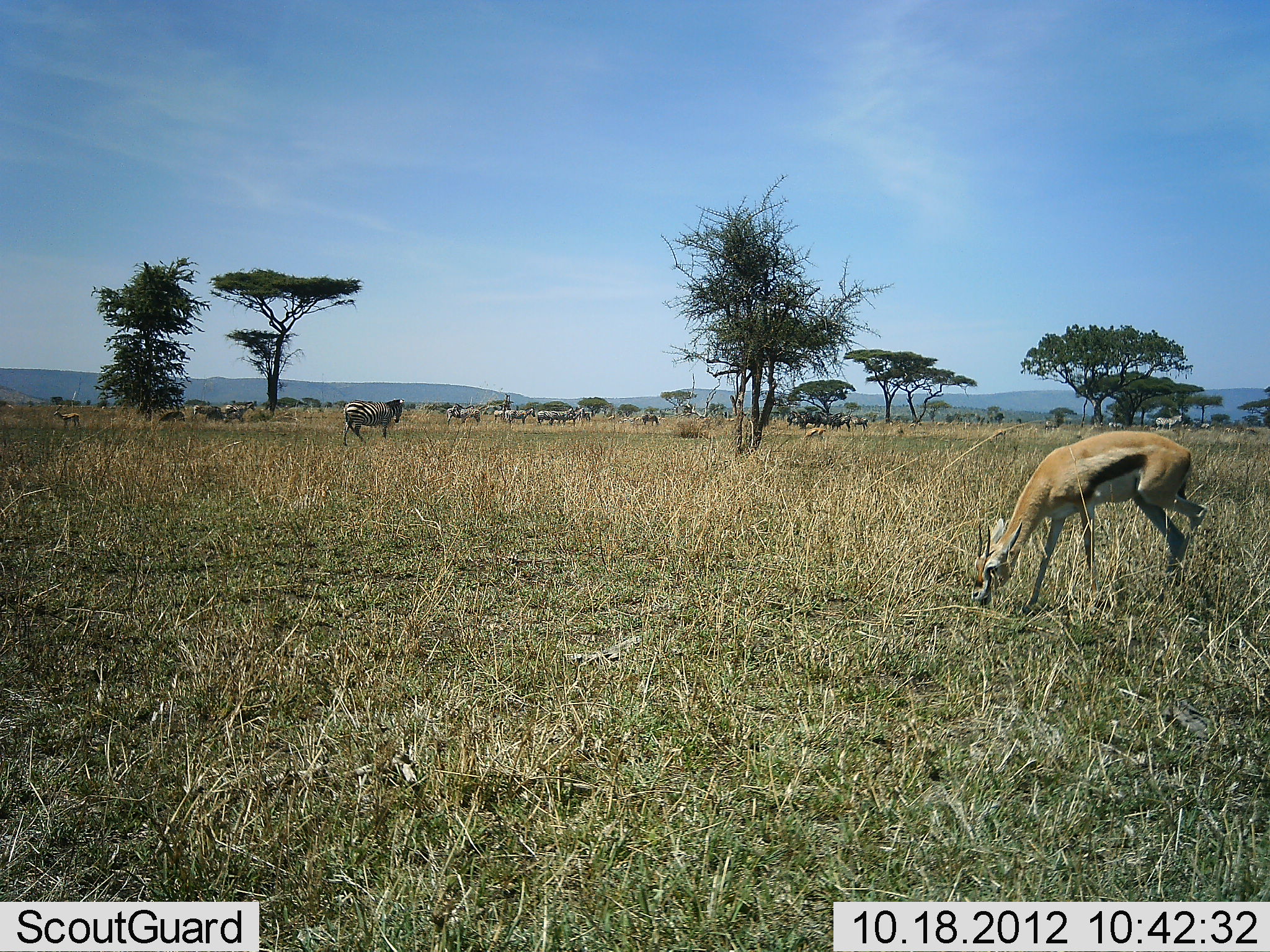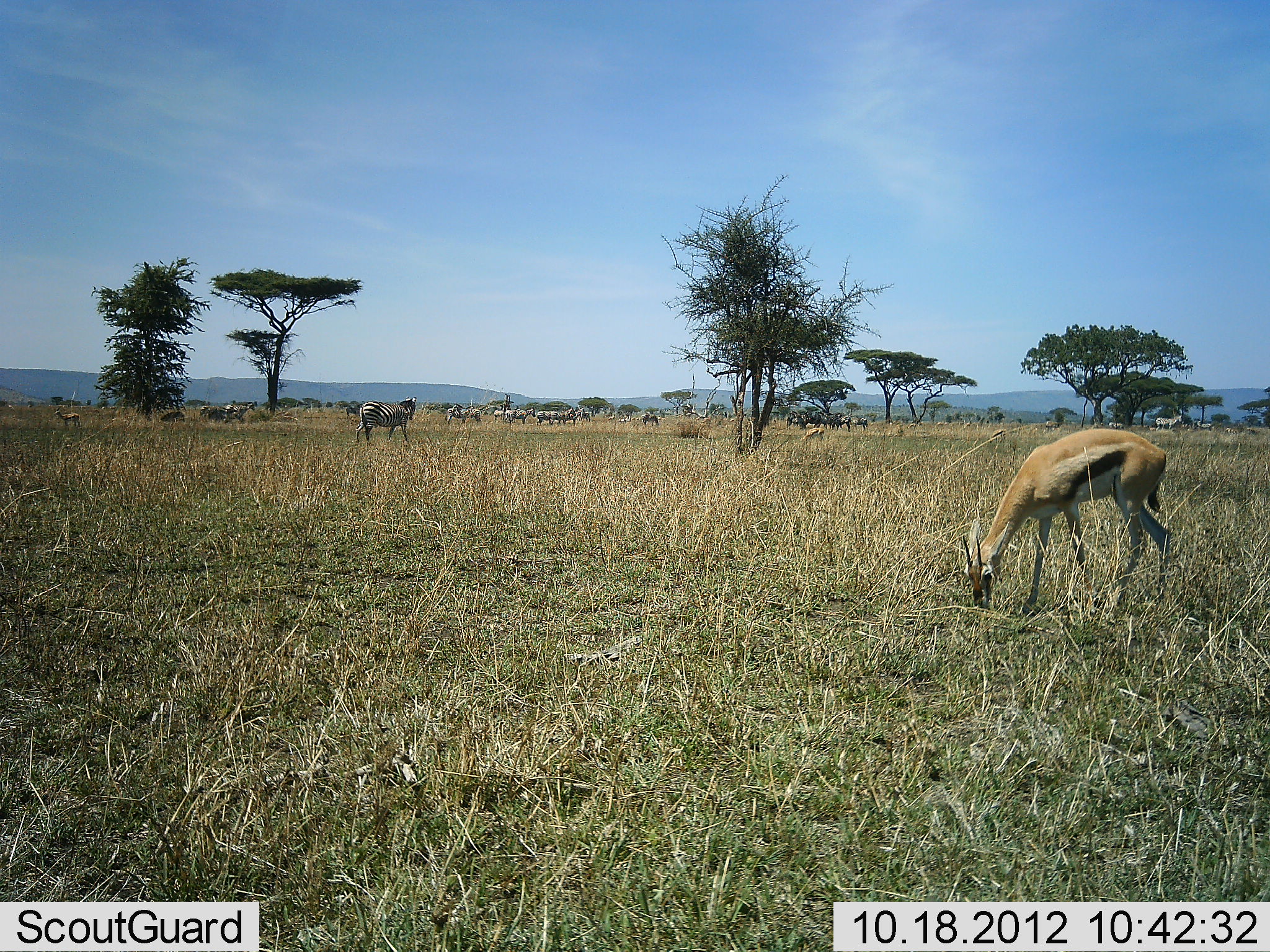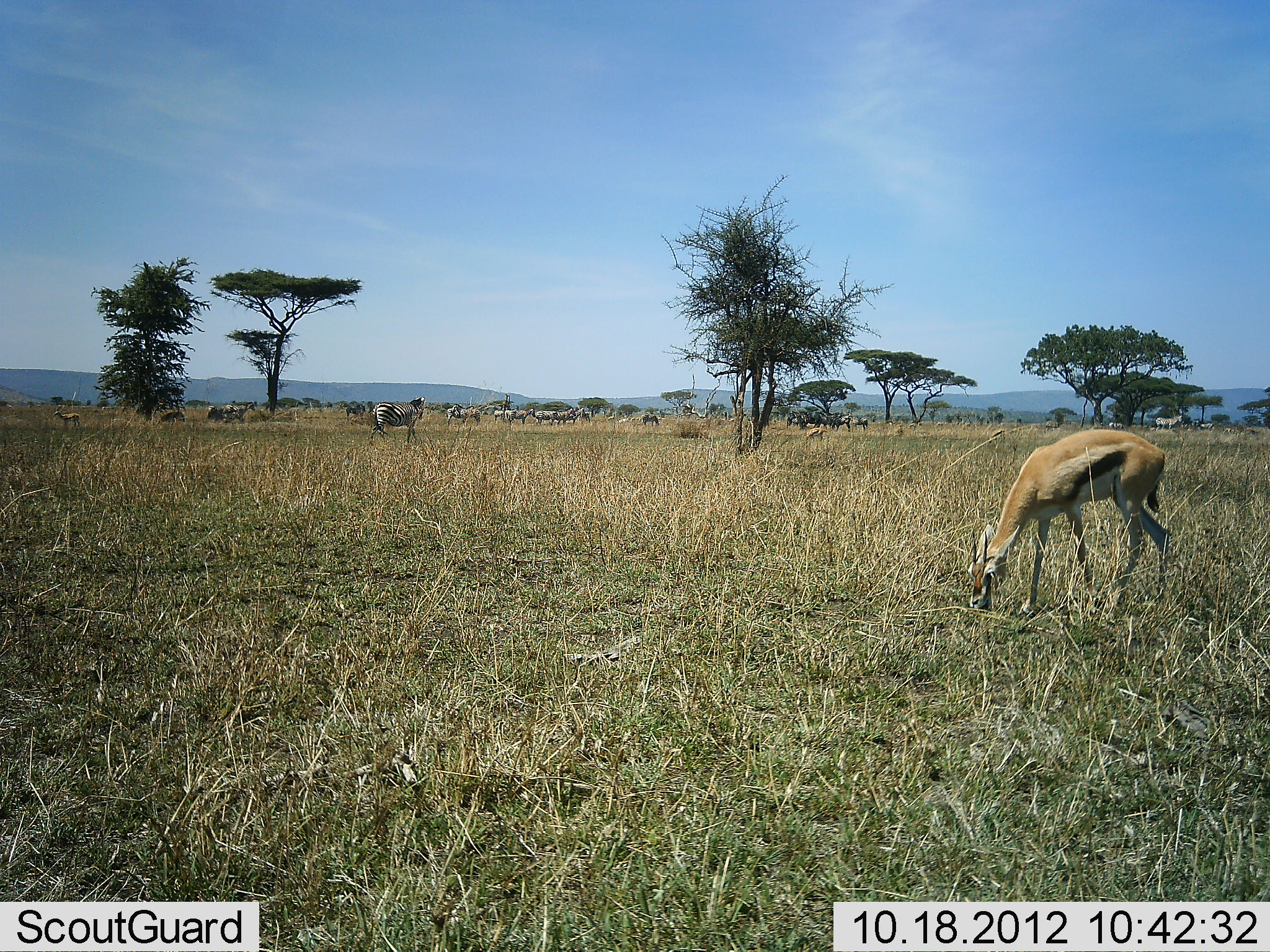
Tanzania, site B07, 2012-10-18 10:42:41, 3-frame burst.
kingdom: Animalia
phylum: Chordata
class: Mammalia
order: Artiodactyla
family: Bovidae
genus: Eudorcas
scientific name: Eudorcas thomsonii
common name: thomson's gazelle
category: gazellethomsons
Gazellethomsons (thomson's gazelle) (Eudorcas thomsonii), count 1. Behavior (volunteer vote fractions): standing 29%, resting 0%, moving 0%, interacting 0%. Young present (vote fraction): 0%. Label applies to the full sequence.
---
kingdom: Animalia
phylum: Chordata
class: Mammalia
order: Perissodactyla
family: Equidae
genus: Equus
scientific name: Equus quagga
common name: plains zebra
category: zebra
Zebra (plains zebra) (Equus quagga), count 4. Behavior (volunteer vote fractions): standing 40%, resting 7%, moving 87%, interacting 7%. Young present (vote fraction): 0%. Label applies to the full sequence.